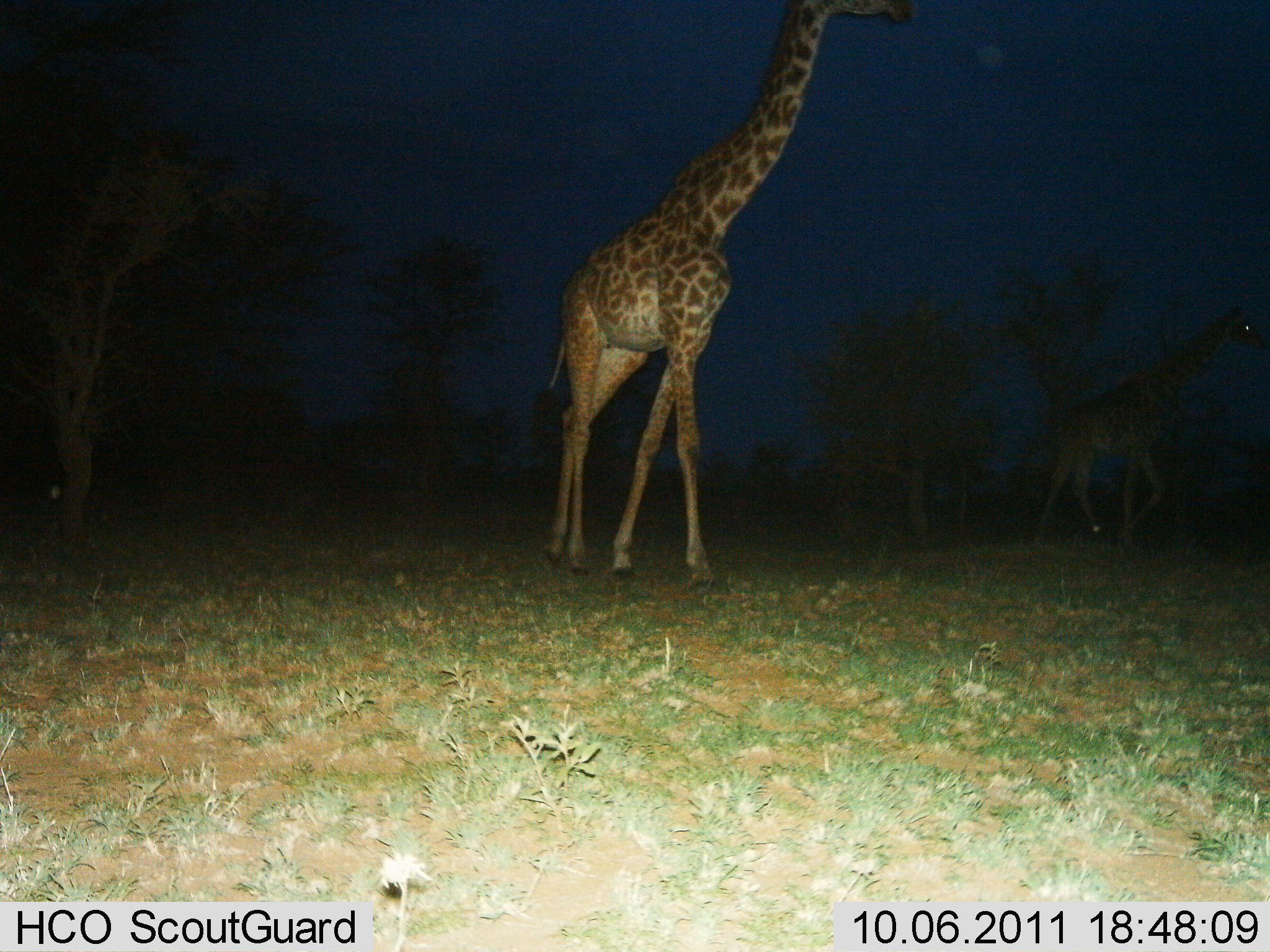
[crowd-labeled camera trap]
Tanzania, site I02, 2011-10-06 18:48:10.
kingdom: Animalia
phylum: Chordata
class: Mammalia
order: Artiodactyla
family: Giraffidae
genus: Giraffa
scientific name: Giraffa camelopardalis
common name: giraffe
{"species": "giraffe (Giraffa camelopardalis)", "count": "2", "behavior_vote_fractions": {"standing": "22%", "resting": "0%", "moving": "83%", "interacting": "0%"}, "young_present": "0%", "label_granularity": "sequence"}